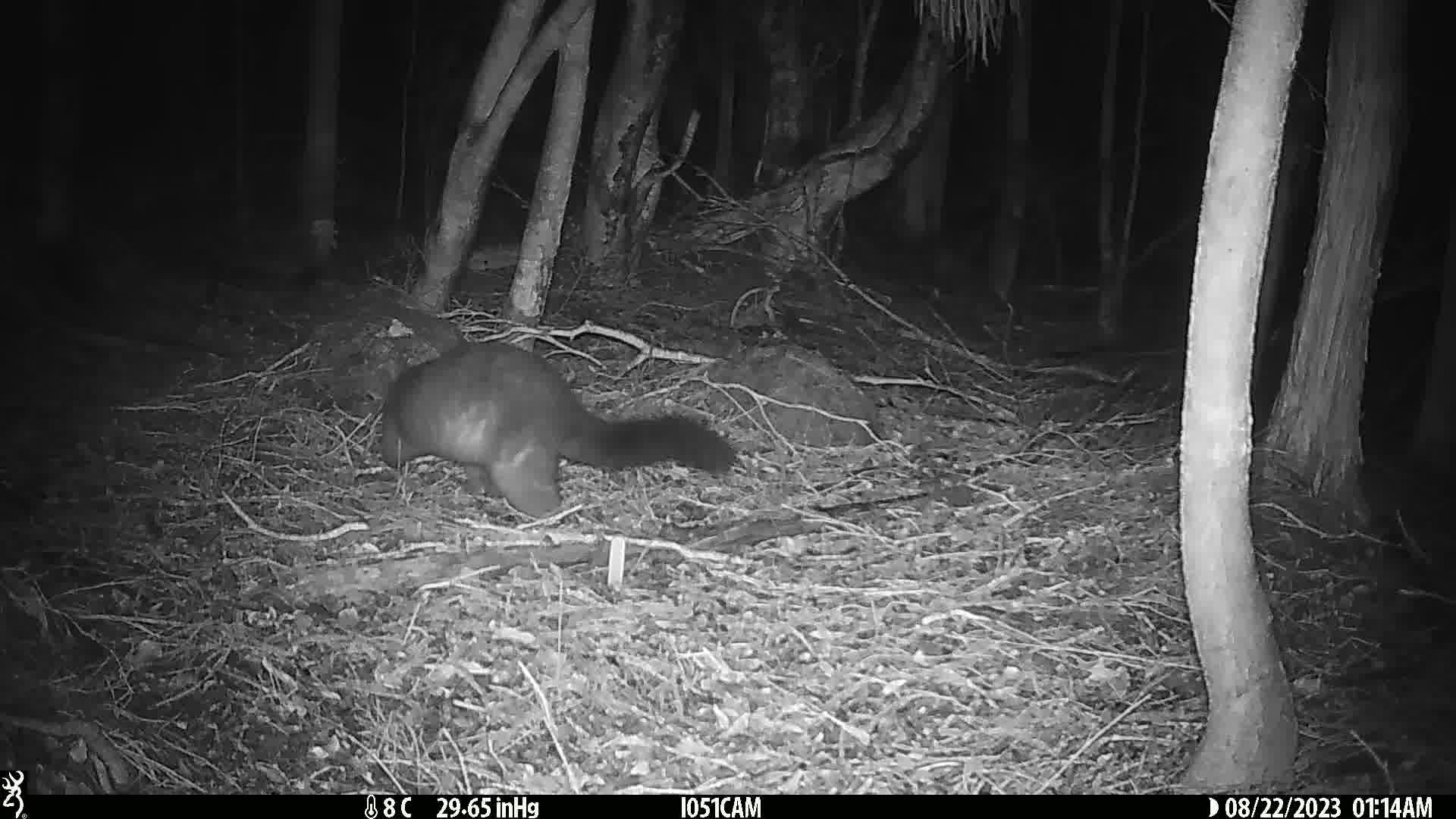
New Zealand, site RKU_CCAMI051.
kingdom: Animalia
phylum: Chordata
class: Mammalia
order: Diprotodontia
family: Phalangeridae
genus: Trichosurus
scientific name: Trichosurus vulpecula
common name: common brushtail possum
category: possum